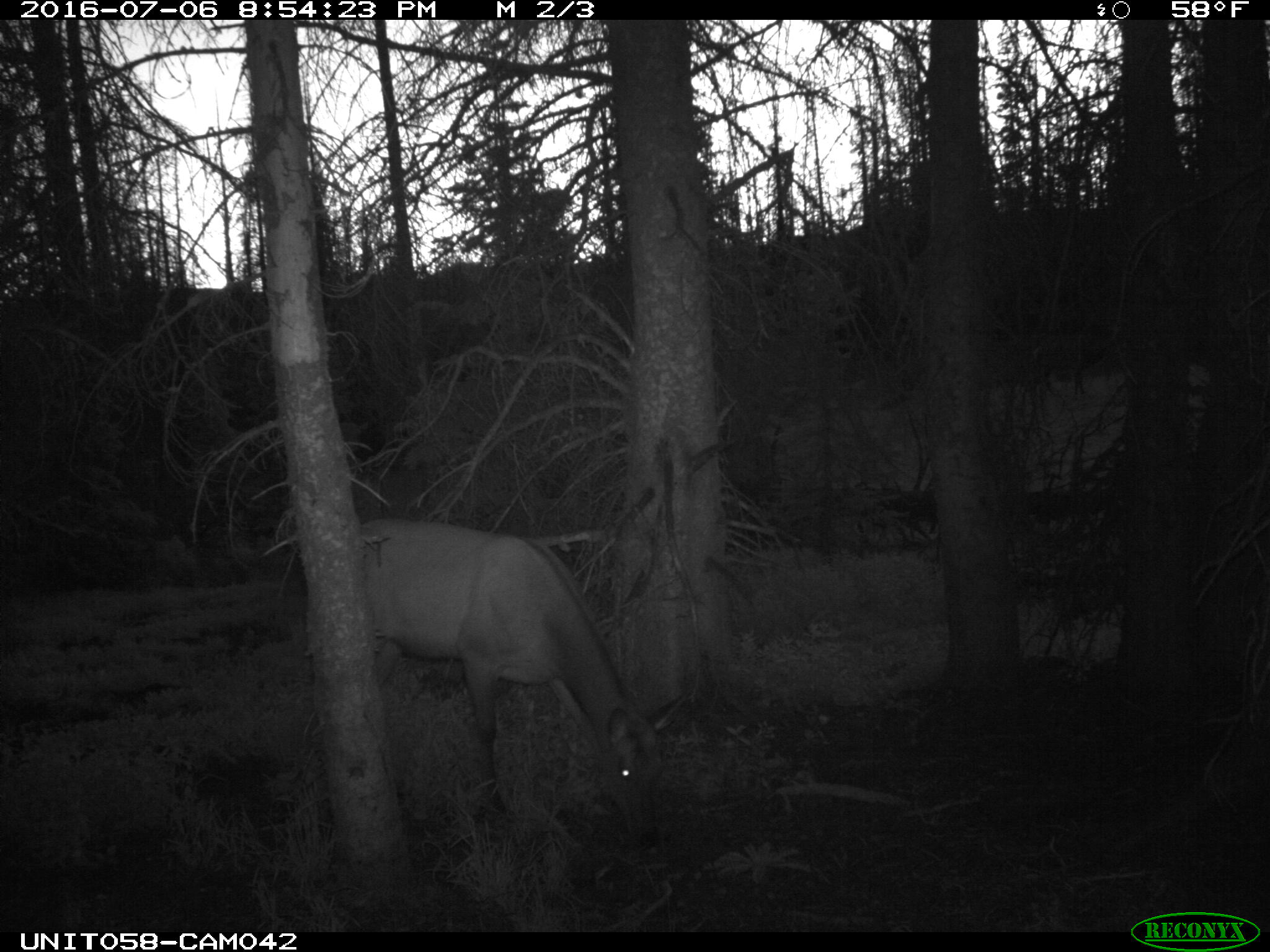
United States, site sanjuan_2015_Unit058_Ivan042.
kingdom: Animalia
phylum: Chordata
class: Mammalia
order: Artiodactyla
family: Cervidae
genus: Cervus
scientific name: Cervus elaphus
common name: red deer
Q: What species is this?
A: Cervus elaphus (red deer).